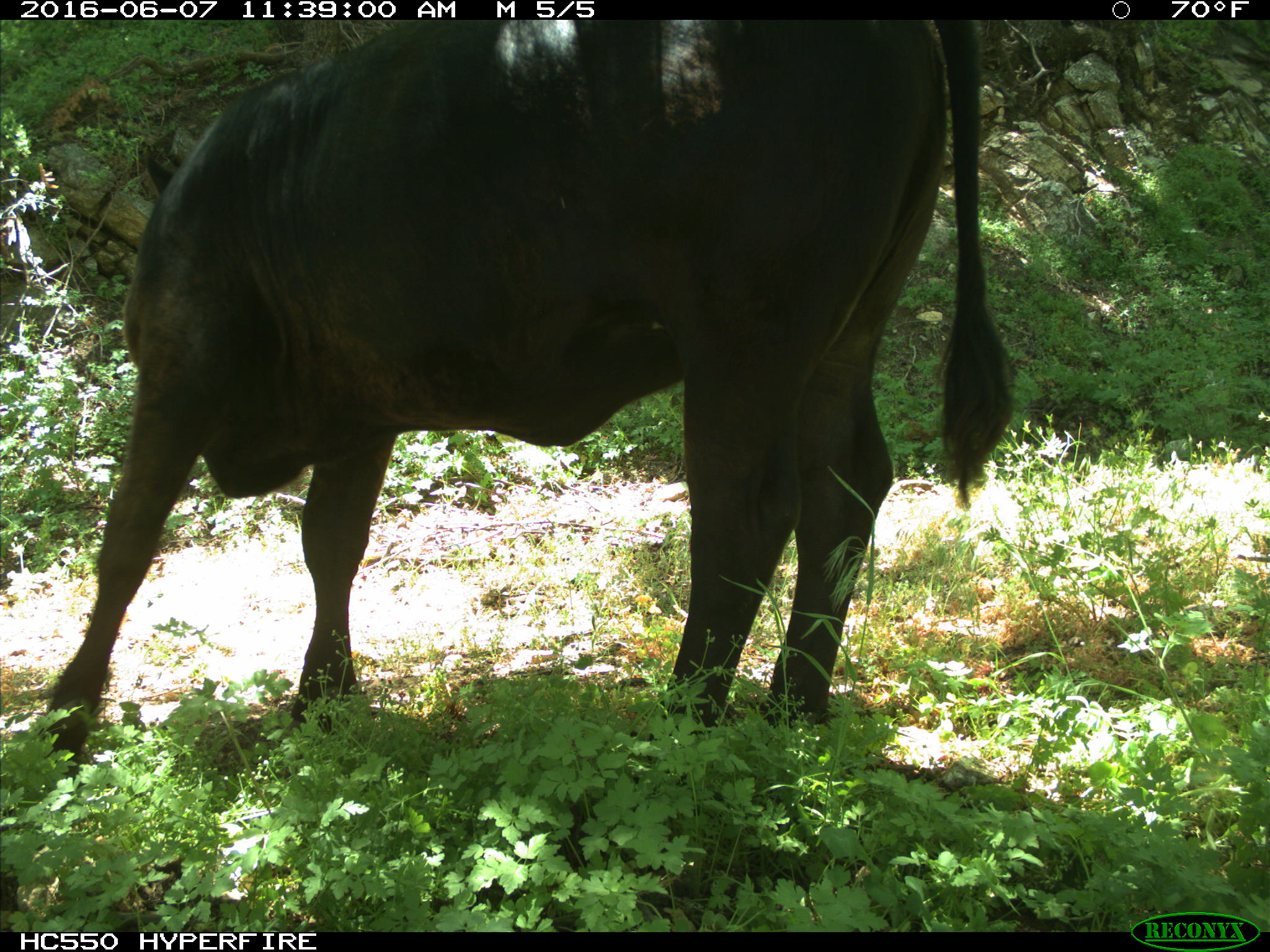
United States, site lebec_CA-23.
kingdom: Animalia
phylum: Chordata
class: Mammalia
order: Artiodactyla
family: Bovidae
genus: Bos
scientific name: Bos taurus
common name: domestic cow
Bos taurus (domestic cow).